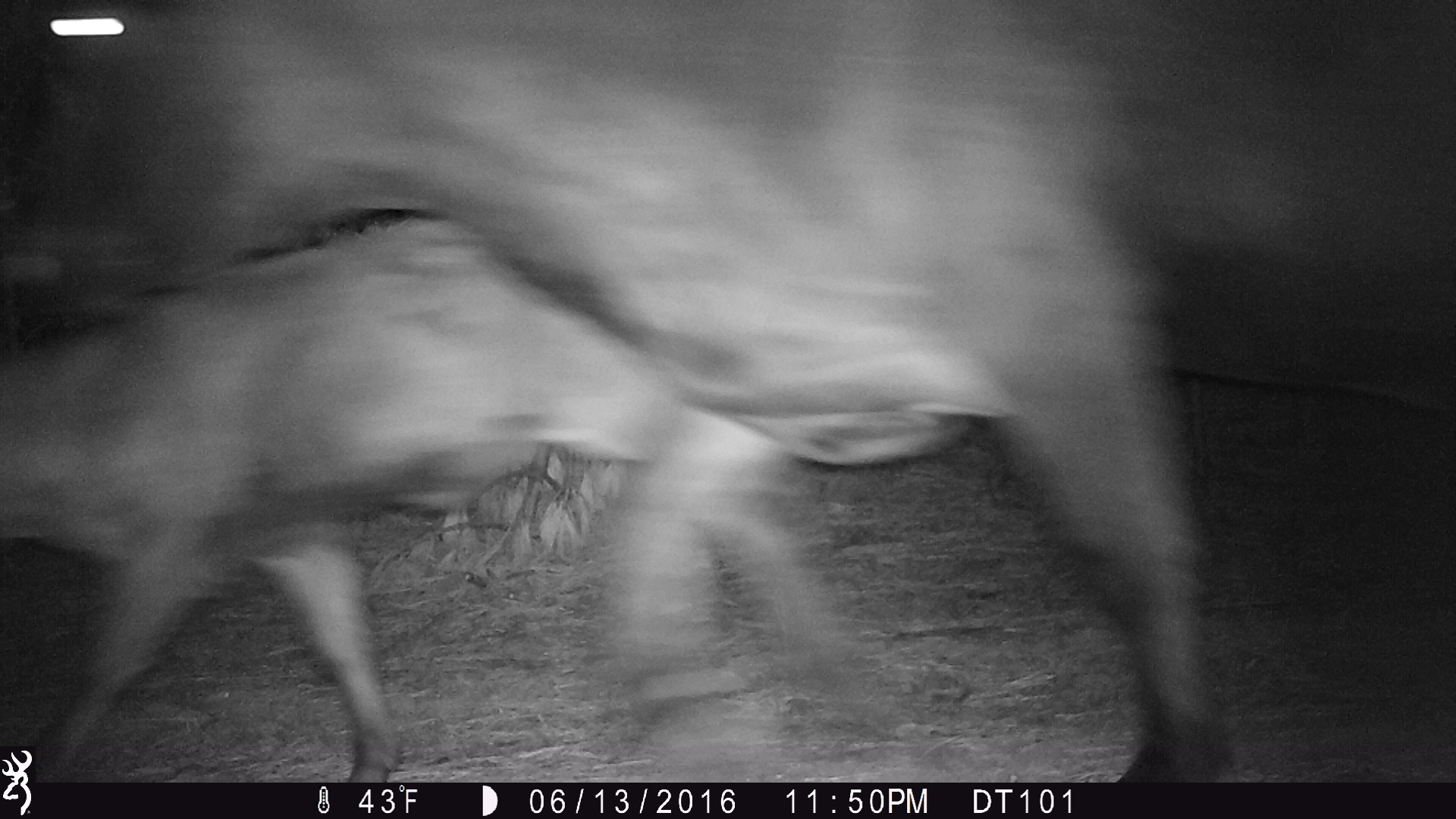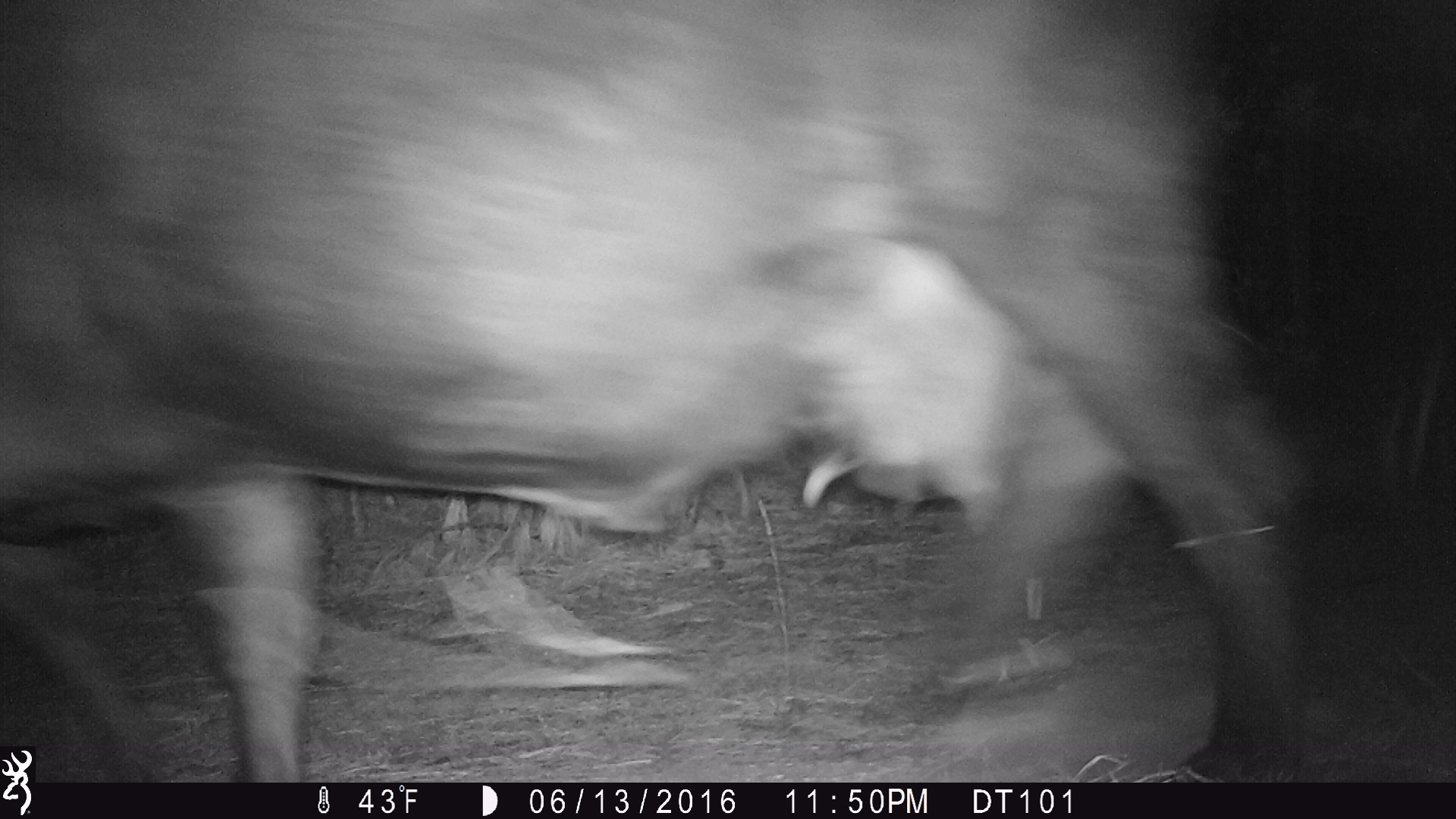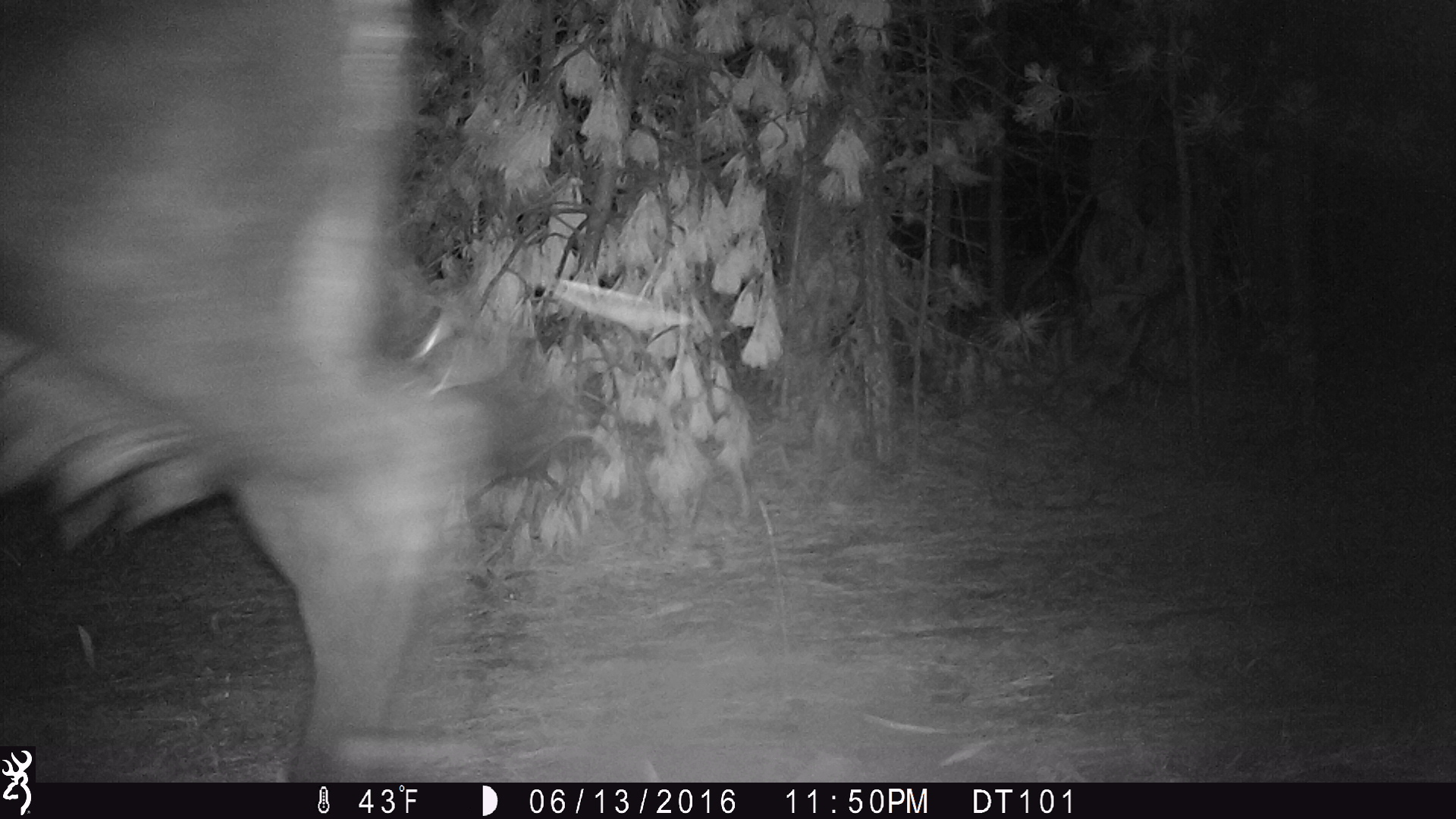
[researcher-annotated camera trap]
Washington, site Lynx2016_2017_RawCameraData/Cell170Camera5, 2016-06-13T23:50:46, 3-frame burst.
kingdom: Animalia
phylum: Chordata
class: Mammalia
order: Artiodactyla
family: Bovidae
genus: Bos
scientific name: Bos taurus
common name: domestic cattle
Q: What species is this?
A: Domestic cattle (Bos taurus).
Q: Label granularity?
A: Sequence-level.